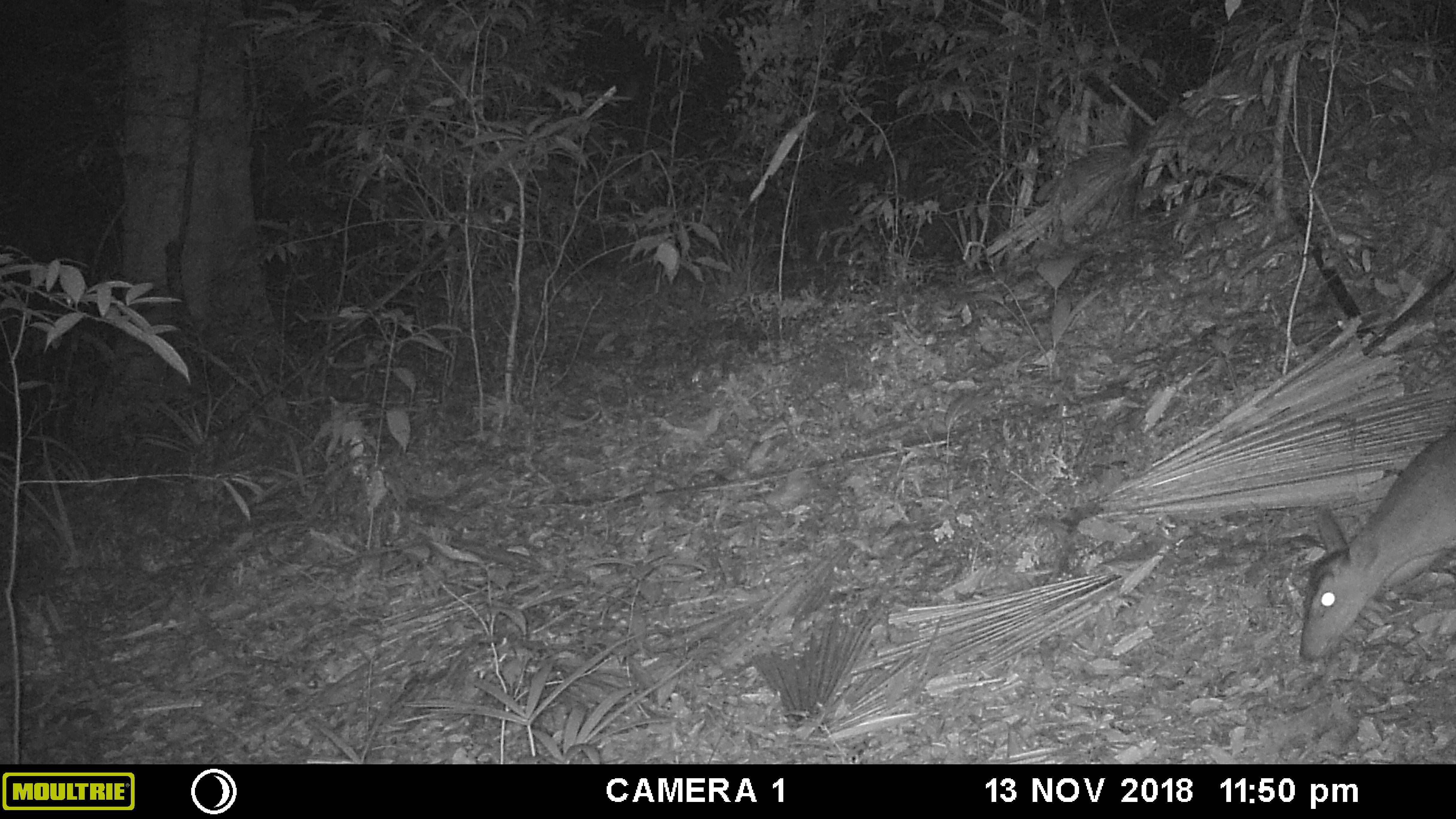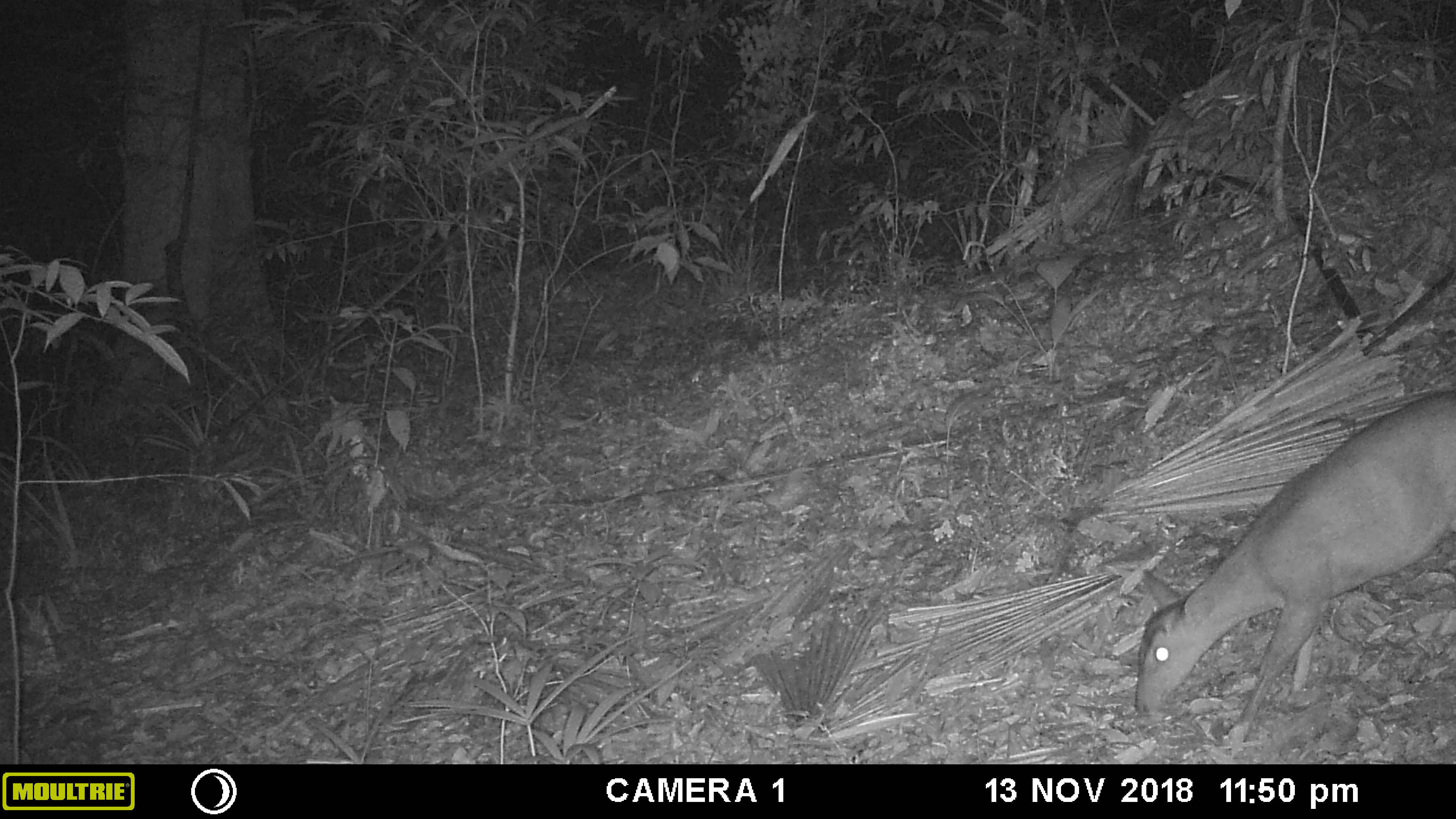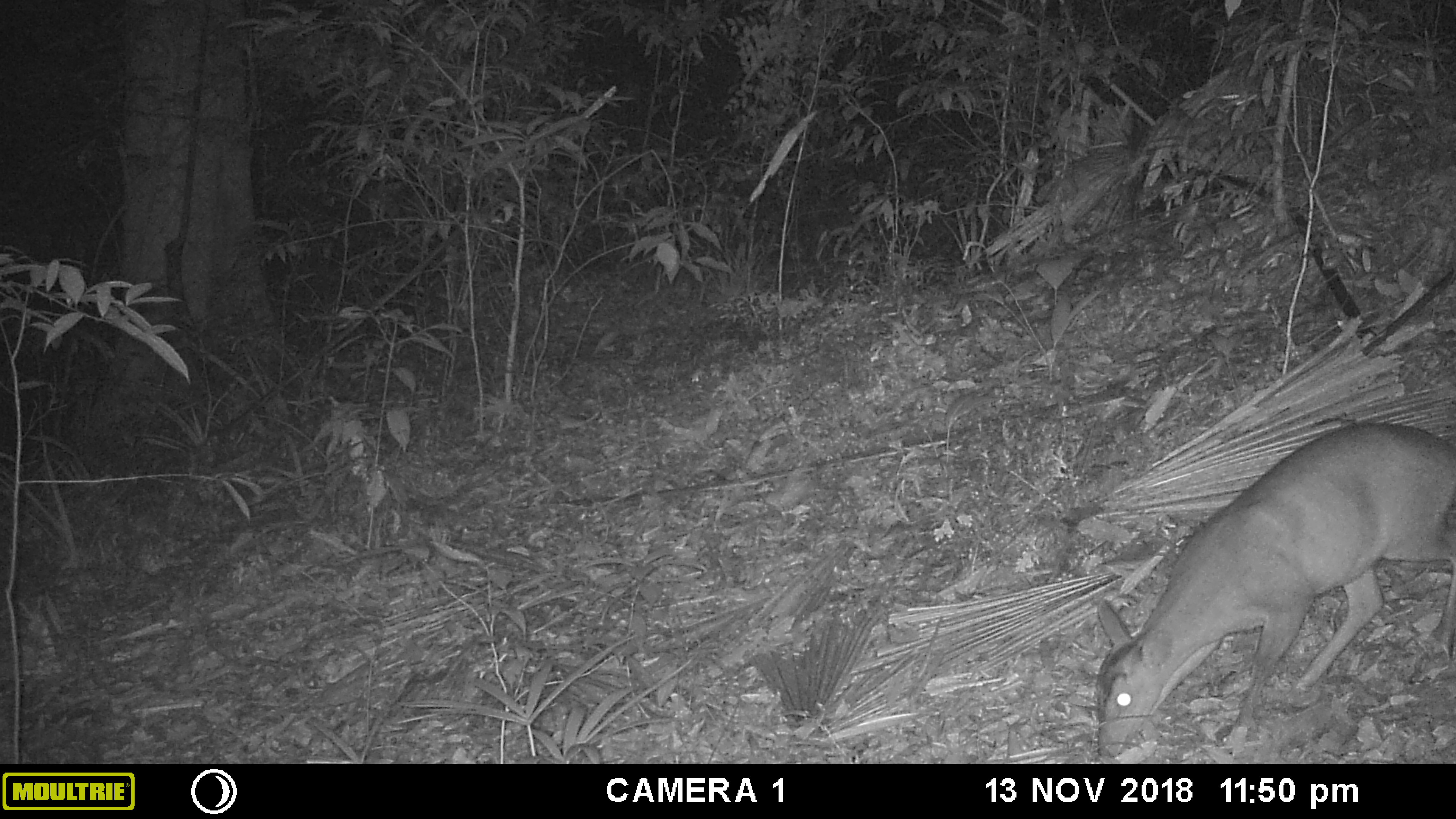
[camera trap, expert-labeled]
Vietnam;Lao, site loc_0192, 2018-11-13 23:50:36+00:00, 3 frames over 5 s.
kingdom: Animalia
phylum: Chordata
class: Mammalia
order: Artiodactyla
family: Cervidae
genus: Muntiacus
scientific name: Muntiacus vuquangensis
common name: large-antlered muntjac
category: large antlered muntjac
Large antlered muntjac (large-antlered muntjac) (Muntiacus vuquangensis). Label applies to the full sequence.